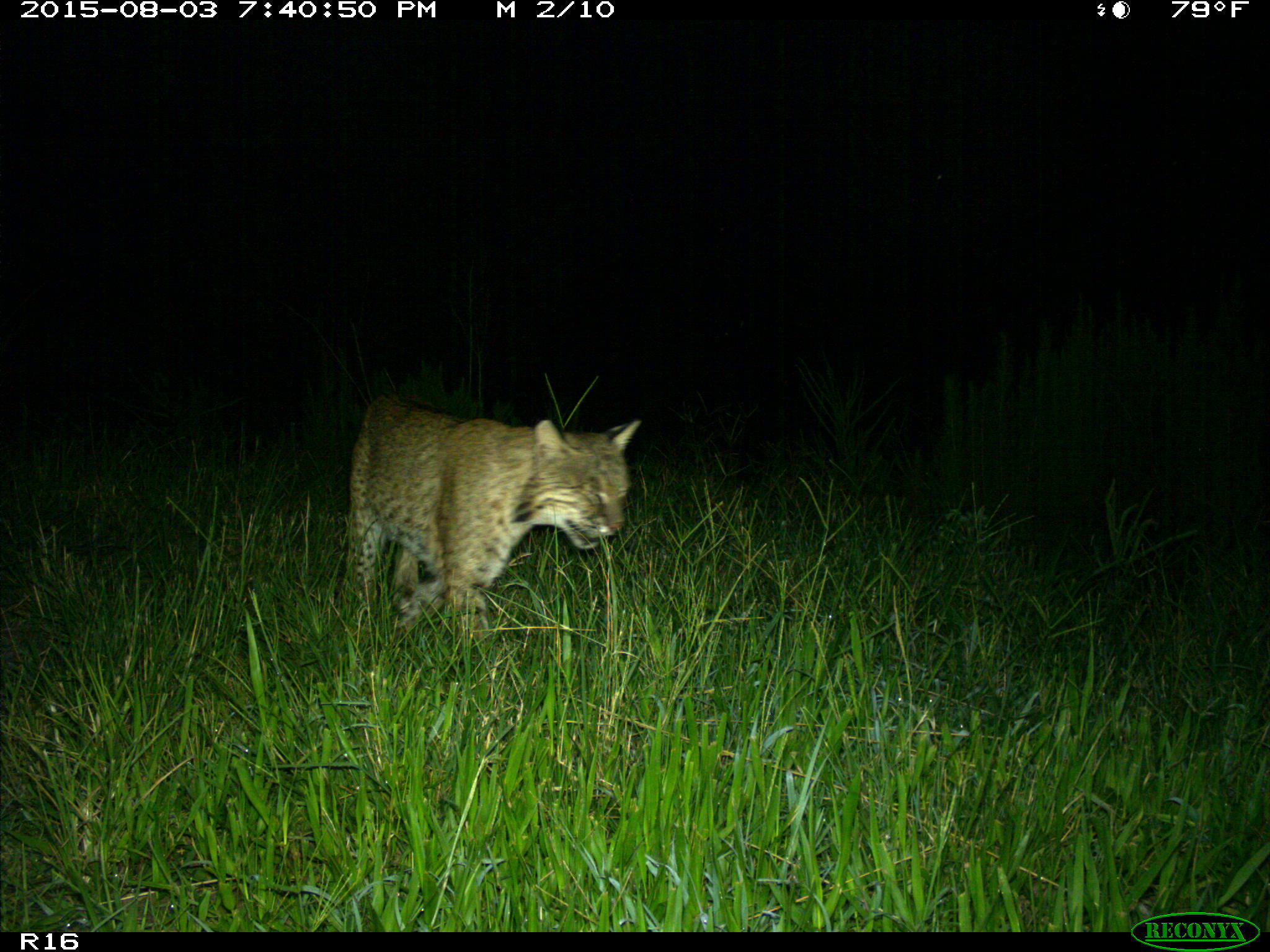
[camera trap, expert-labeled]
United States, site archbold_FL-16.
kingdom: Animalia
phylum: Chordata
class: Mammalia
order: Carnivora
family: Felidae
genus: Lynx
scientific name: Lynx rufus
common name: bobcat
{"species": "Lynx rufus (bobcat)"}